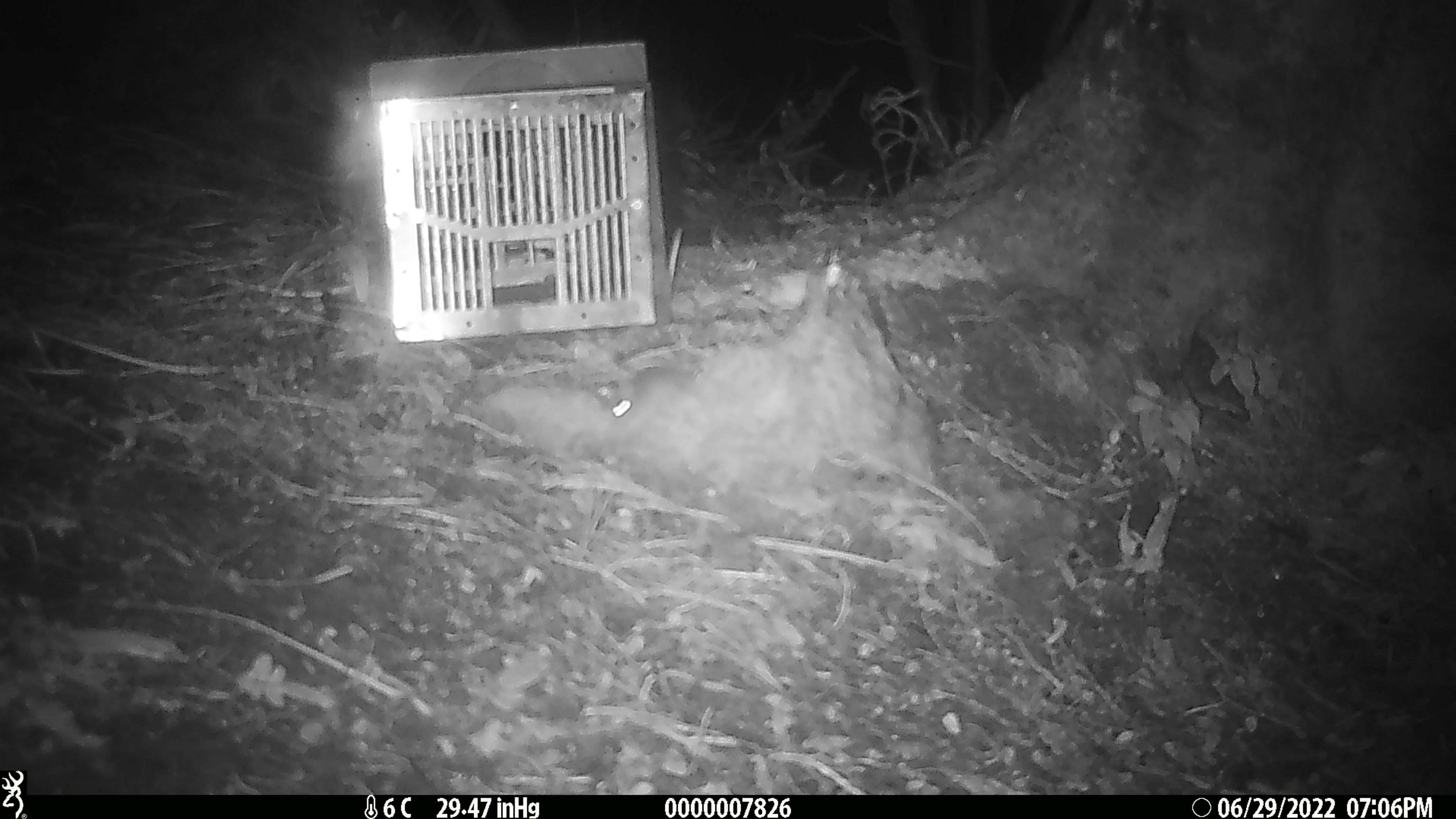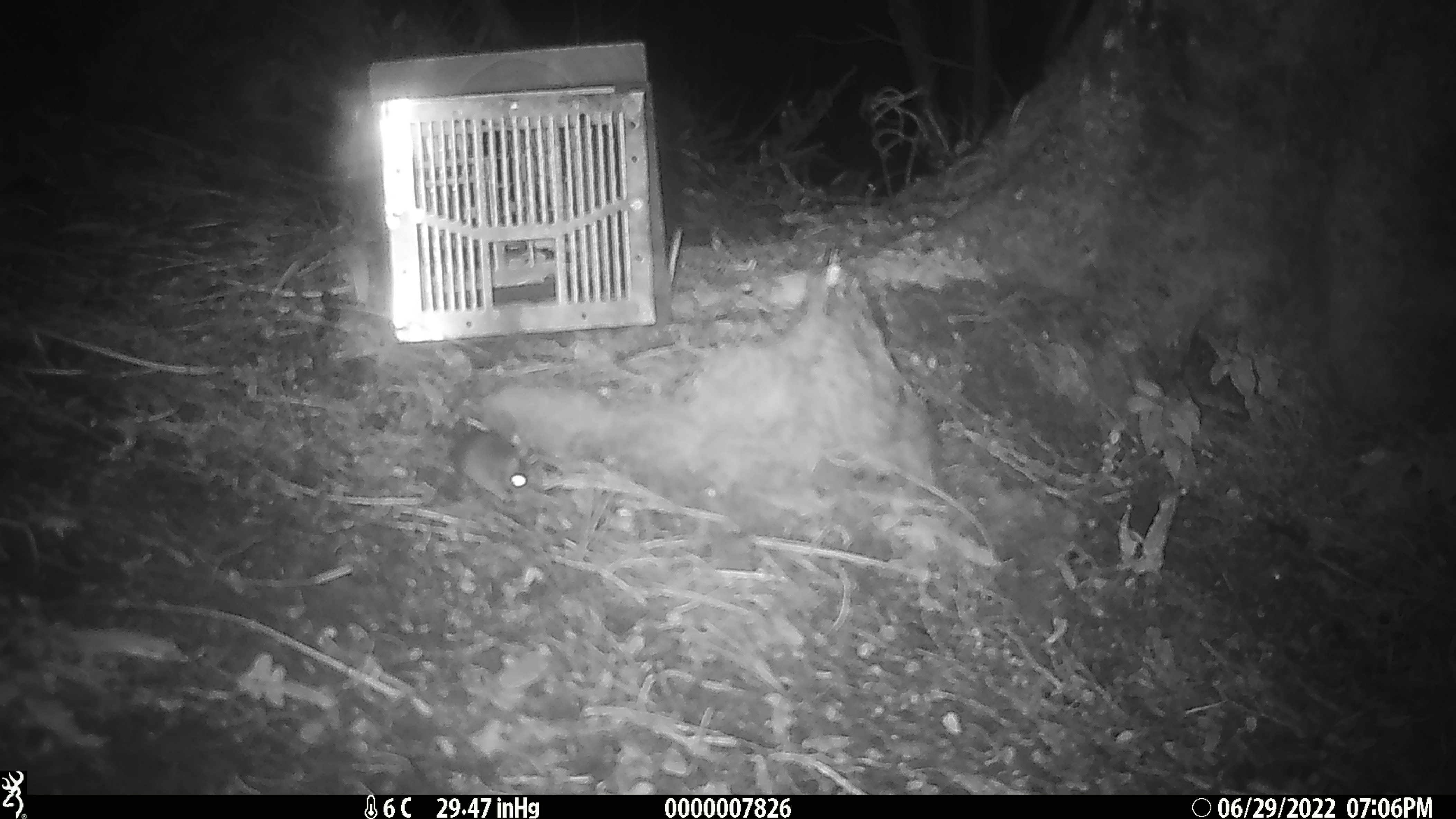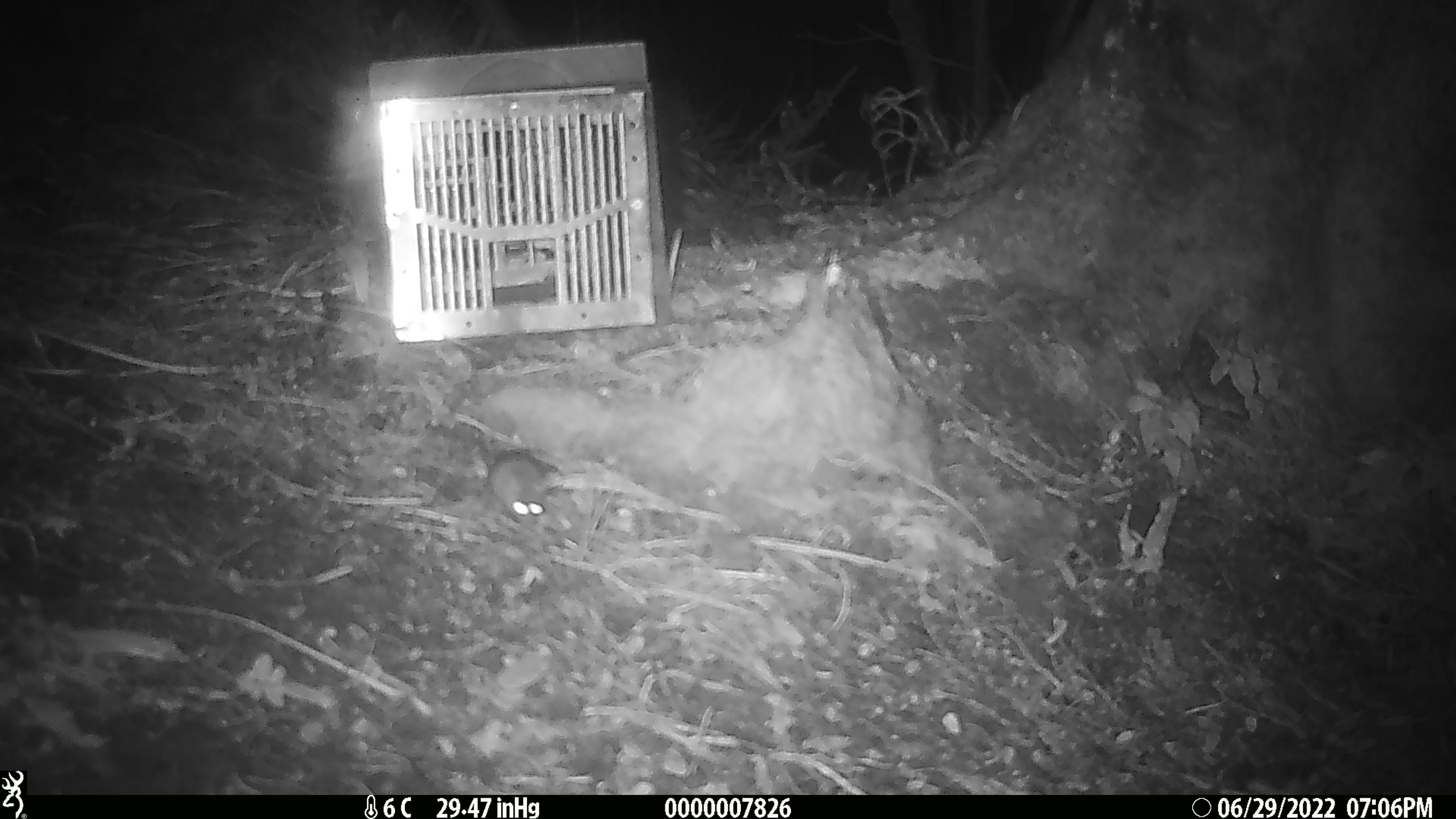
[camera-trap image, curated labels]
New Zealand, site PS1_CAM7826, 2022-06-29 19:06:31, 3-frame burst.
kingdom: Animalia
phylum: Chordata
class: Mammalia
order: Rodentia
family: Muridae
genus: Mus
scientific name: Mus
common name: mouse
Mouse (Mus).